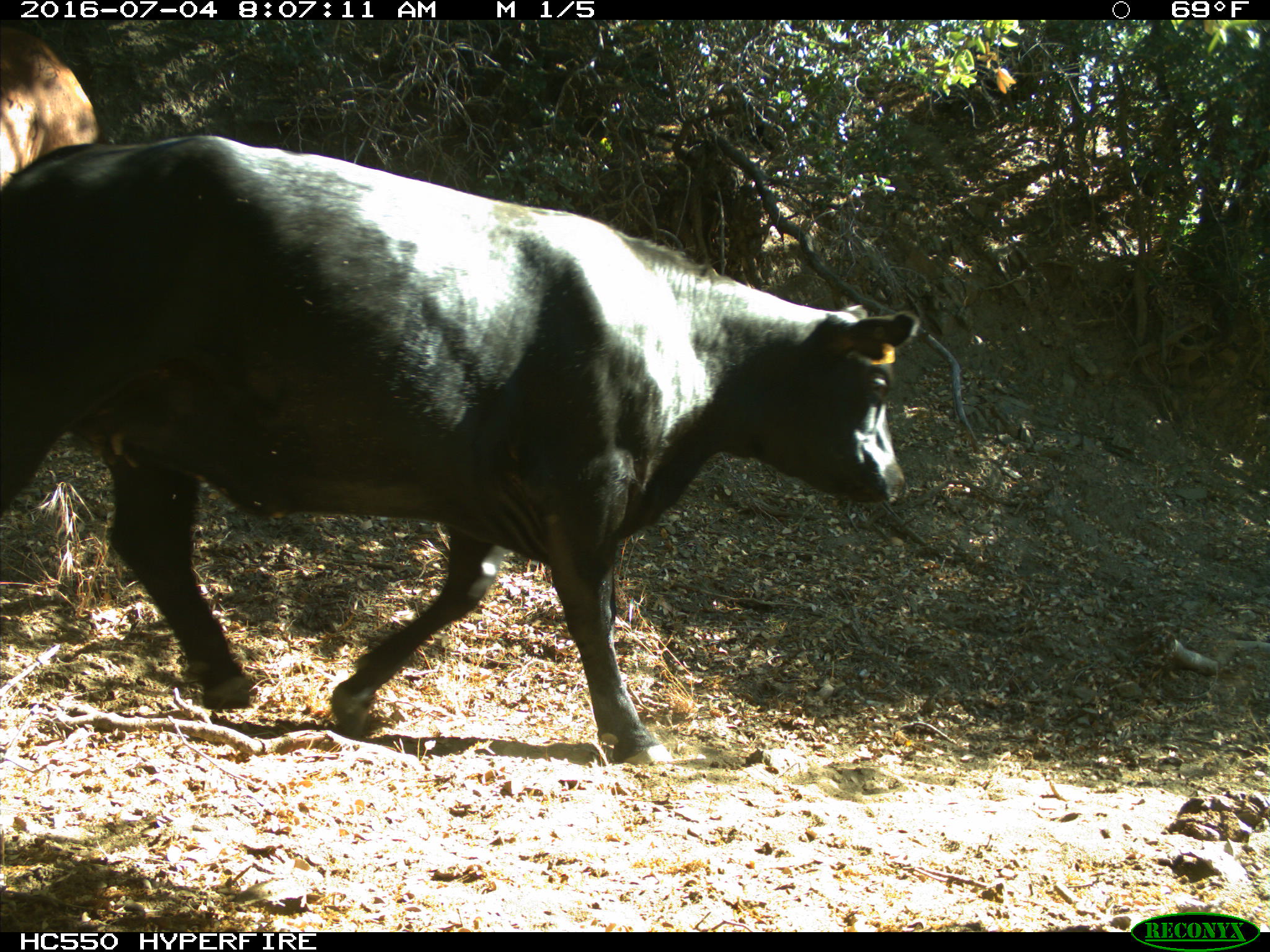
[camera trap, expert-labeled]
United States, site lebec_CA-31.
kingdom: Animalia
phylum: Chordata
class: Mammalia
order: Artiodactyla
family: Bovidae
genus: Bos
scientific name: Bos taurus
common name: domestic cow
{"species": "Bos taurus (domestic cow)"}